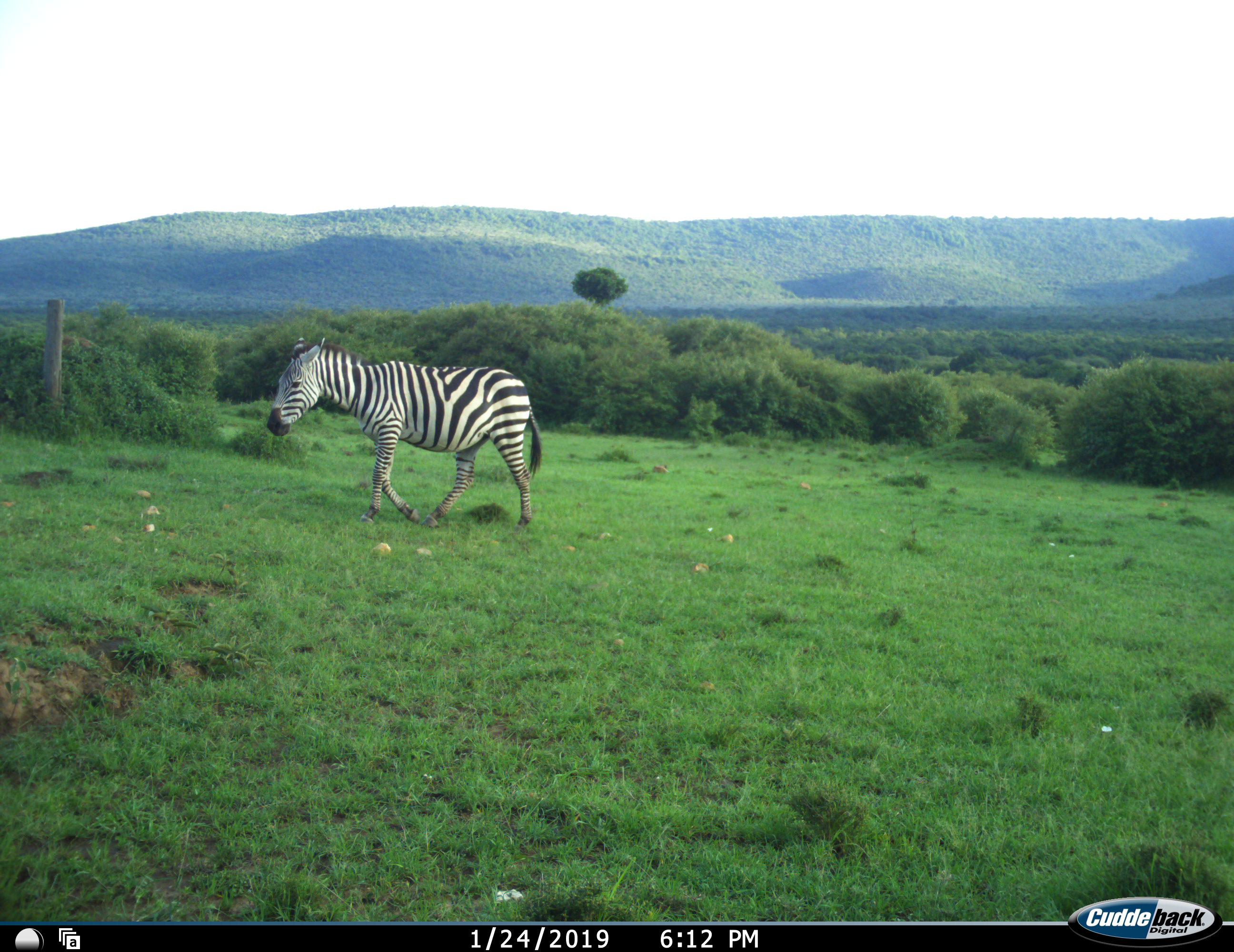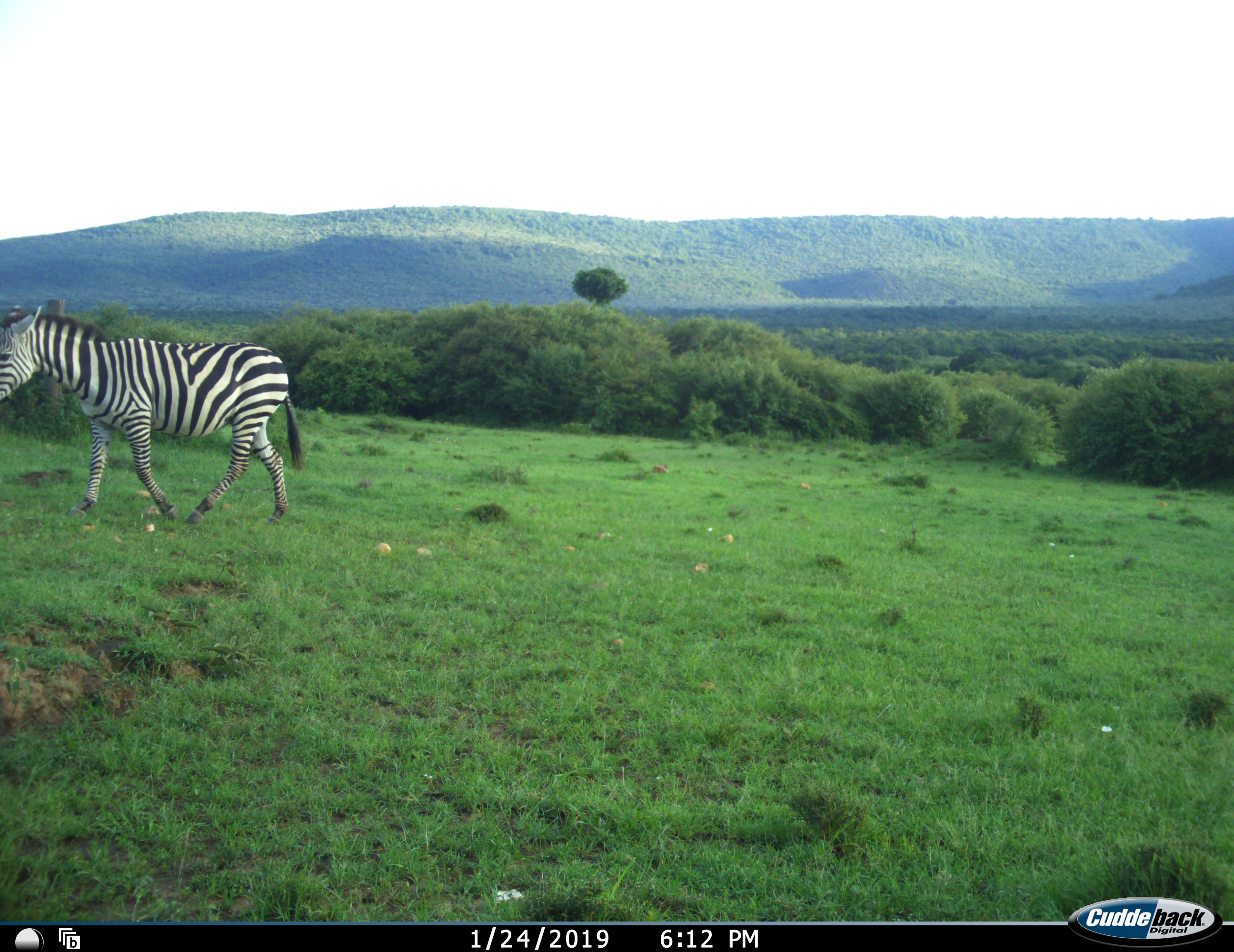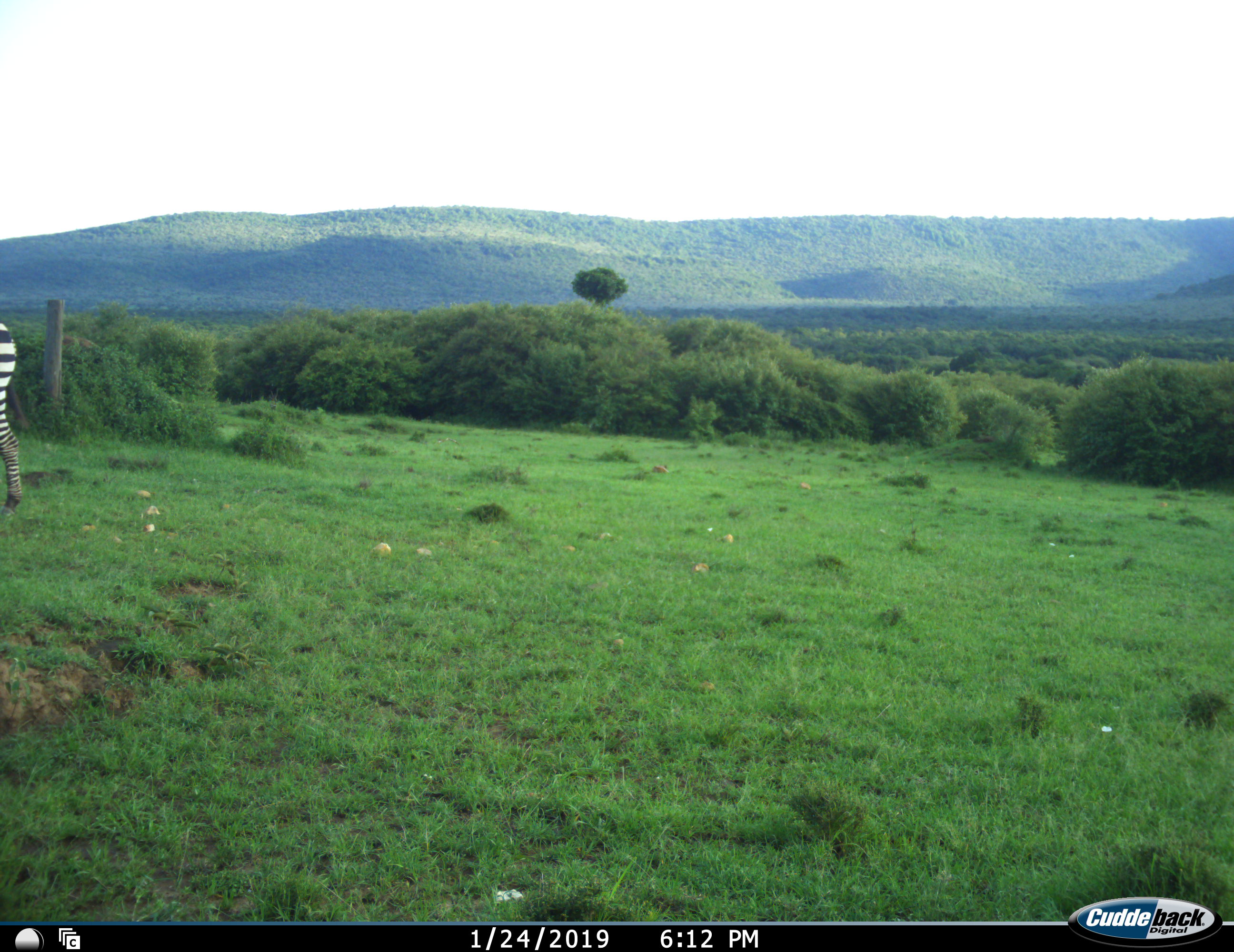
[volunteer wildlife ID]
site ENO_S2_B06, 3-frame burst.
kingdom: Animalia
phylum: Chordata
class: Mammalia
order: Perissodactyla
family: Equidae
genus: Equus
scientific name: Equus quagga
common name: plains zebra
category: zebraplains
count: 1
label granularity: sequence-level